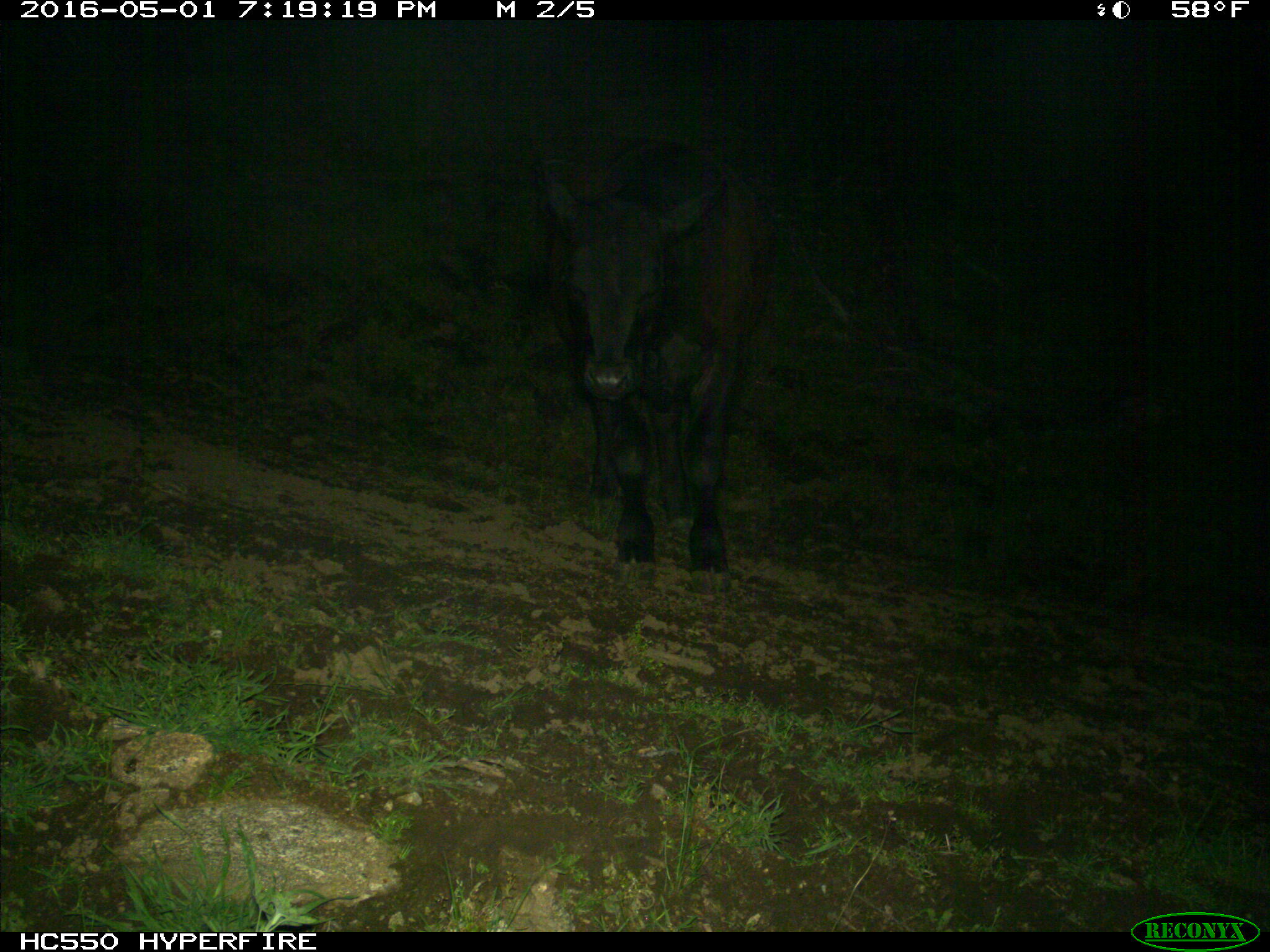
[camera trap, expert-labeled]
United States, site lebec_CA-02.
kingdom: Animalia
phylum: Chordata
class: Mammalia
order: Artiodactyla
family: Bovidae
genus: Bos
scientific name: Bos taurus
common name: domestic cow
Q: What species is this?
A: Bos taurus (domestic cow).